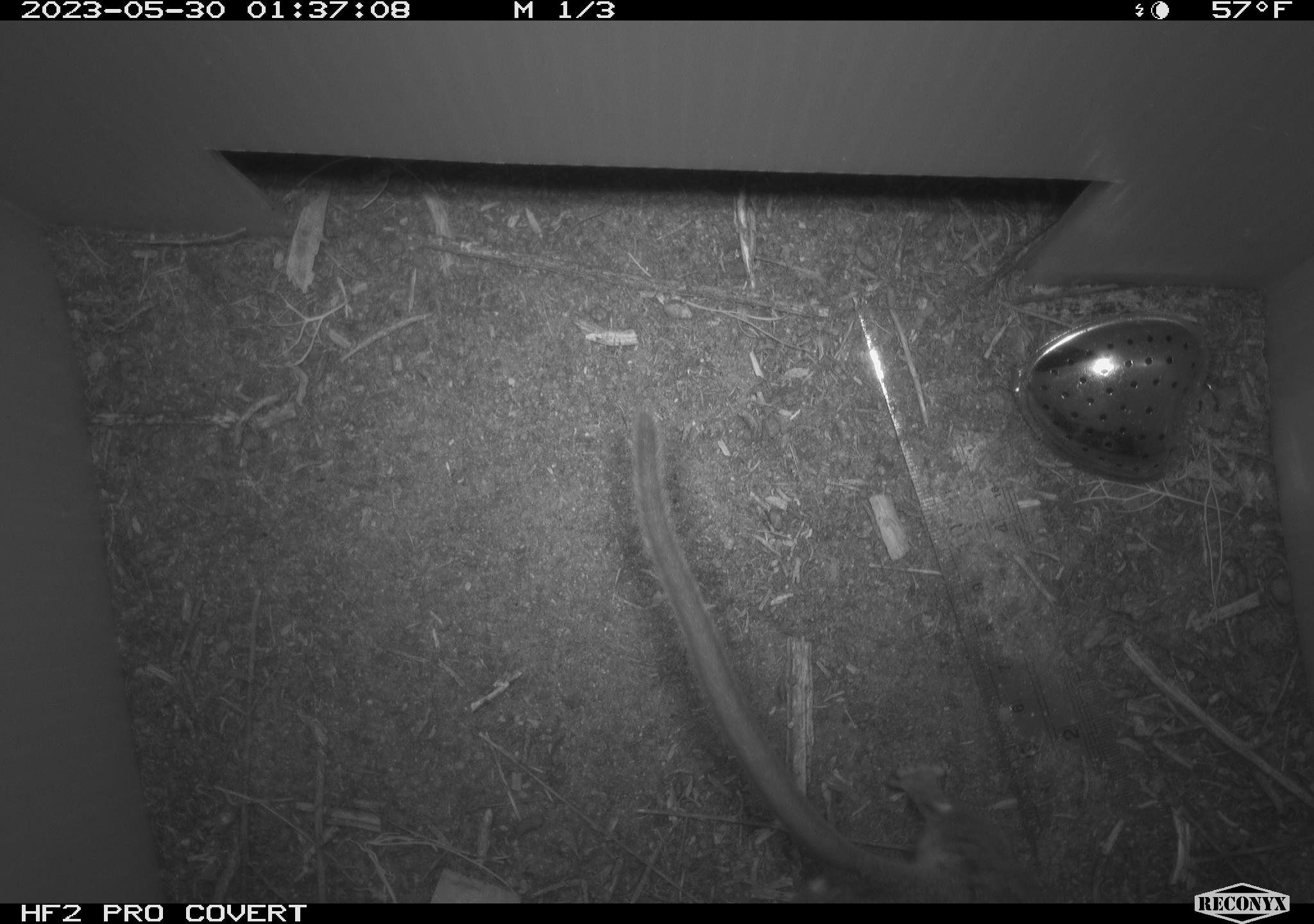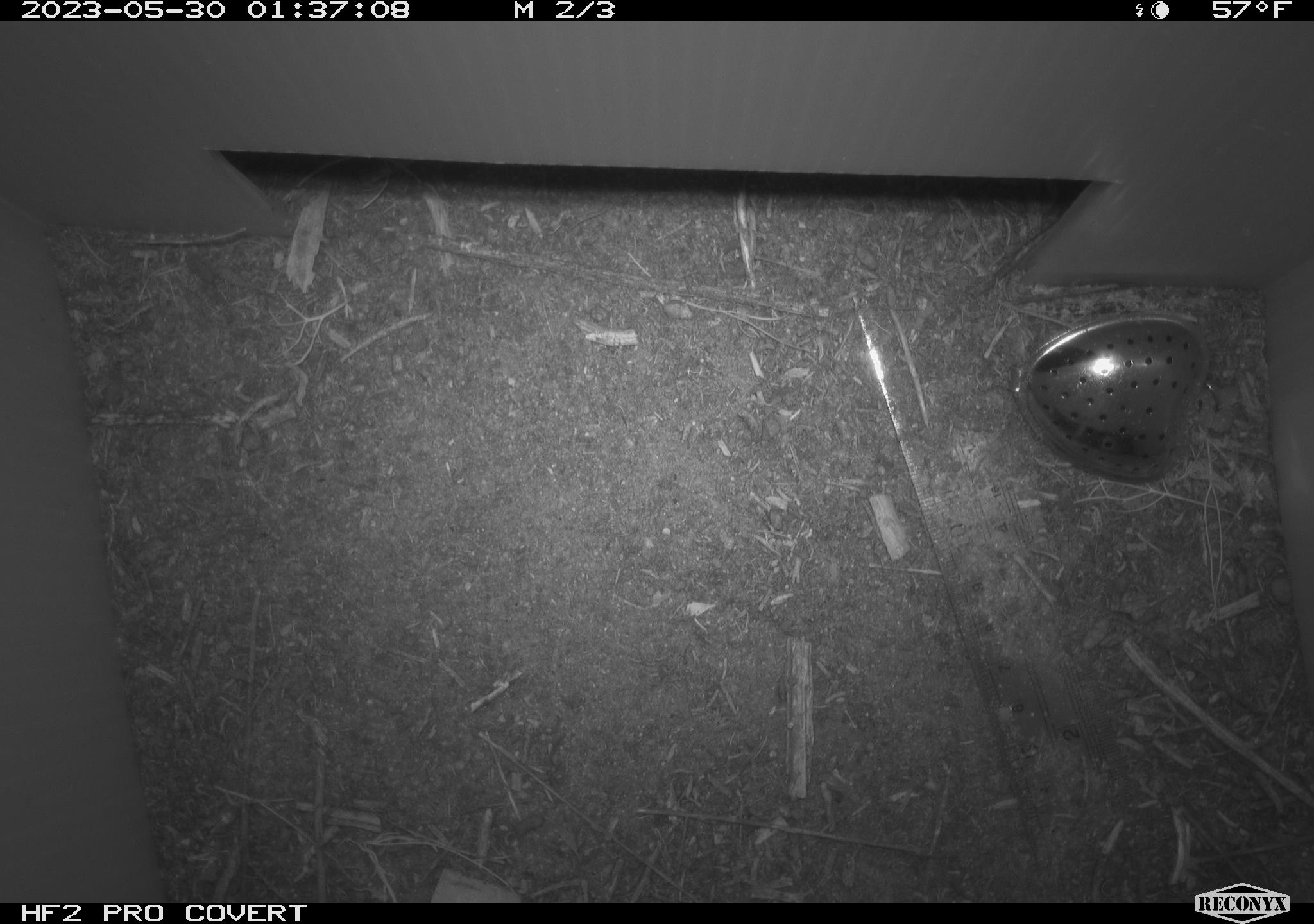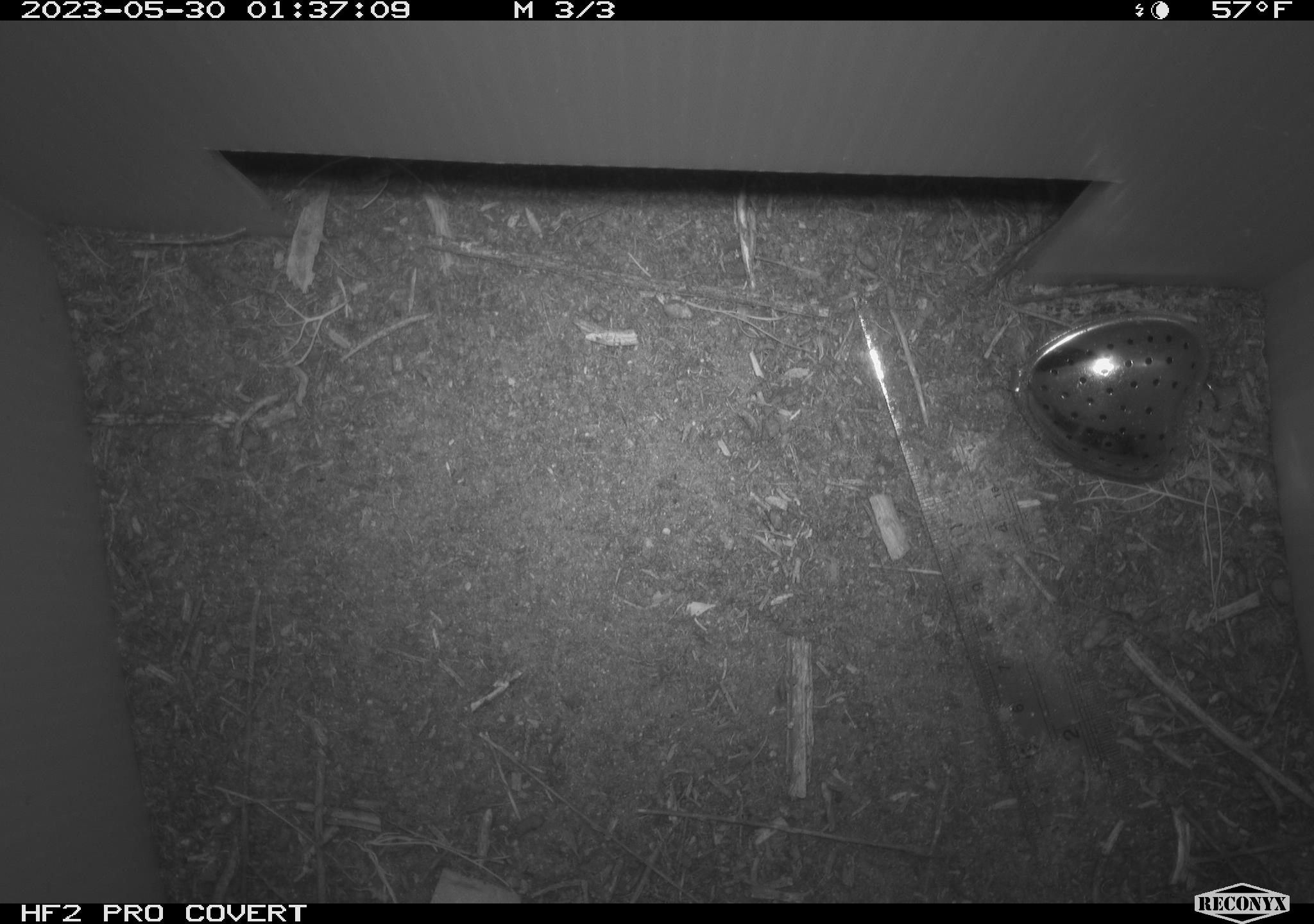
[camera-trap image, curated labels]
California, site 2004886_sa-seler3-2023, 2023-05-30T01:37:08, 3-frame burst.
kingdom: Animalia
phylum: Chordata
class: Mammalia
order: Rodentia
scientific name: Rodentia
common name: woodrat or rat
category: woodrat or rat species